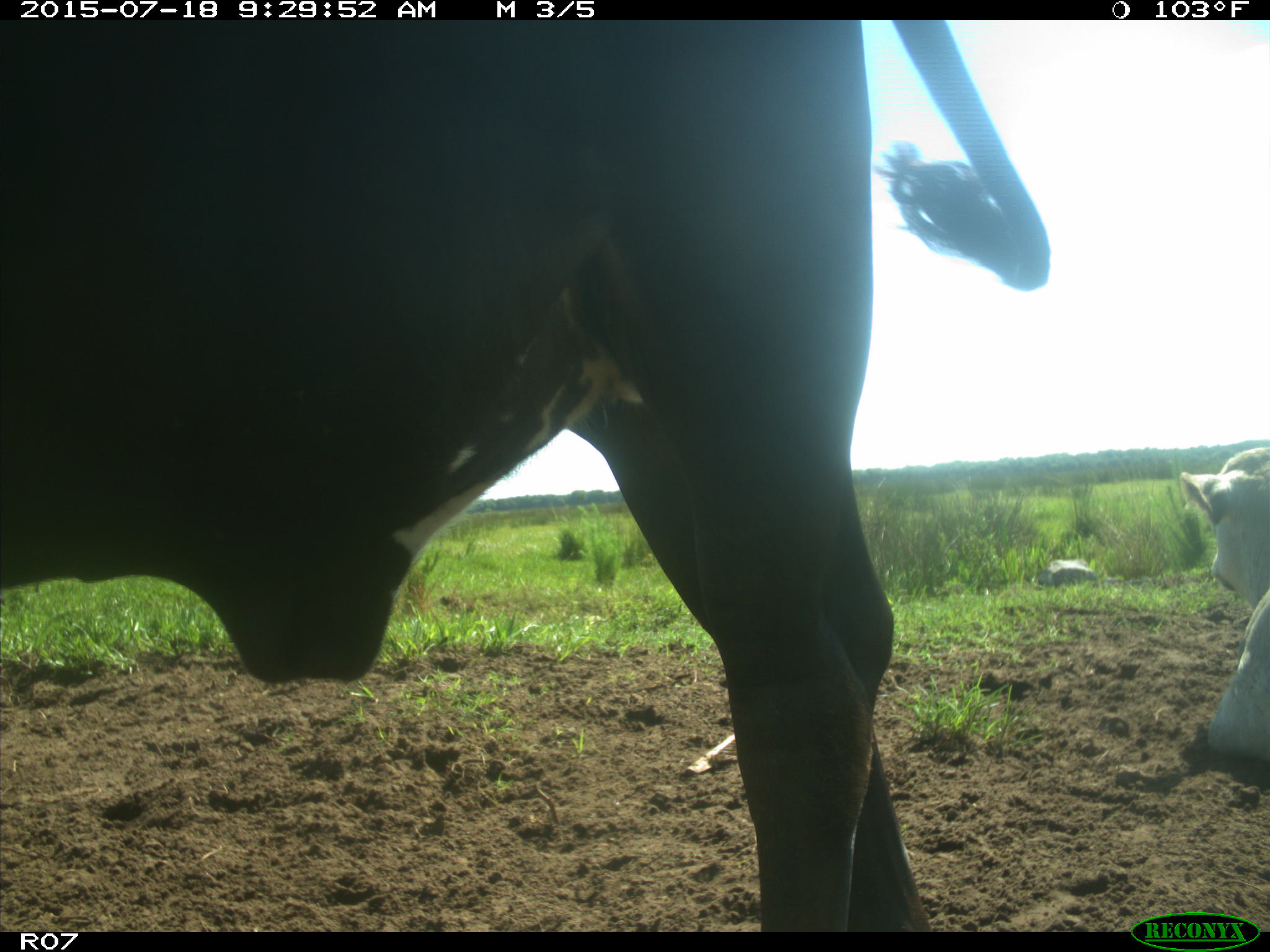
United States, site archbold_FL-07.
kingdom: Animalia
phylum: Chordata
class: Mammalia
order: Artiodactyla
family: Bovidae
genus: Bos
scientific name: Bos taurus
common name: domestic cow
Bos taurus (domestic cow).